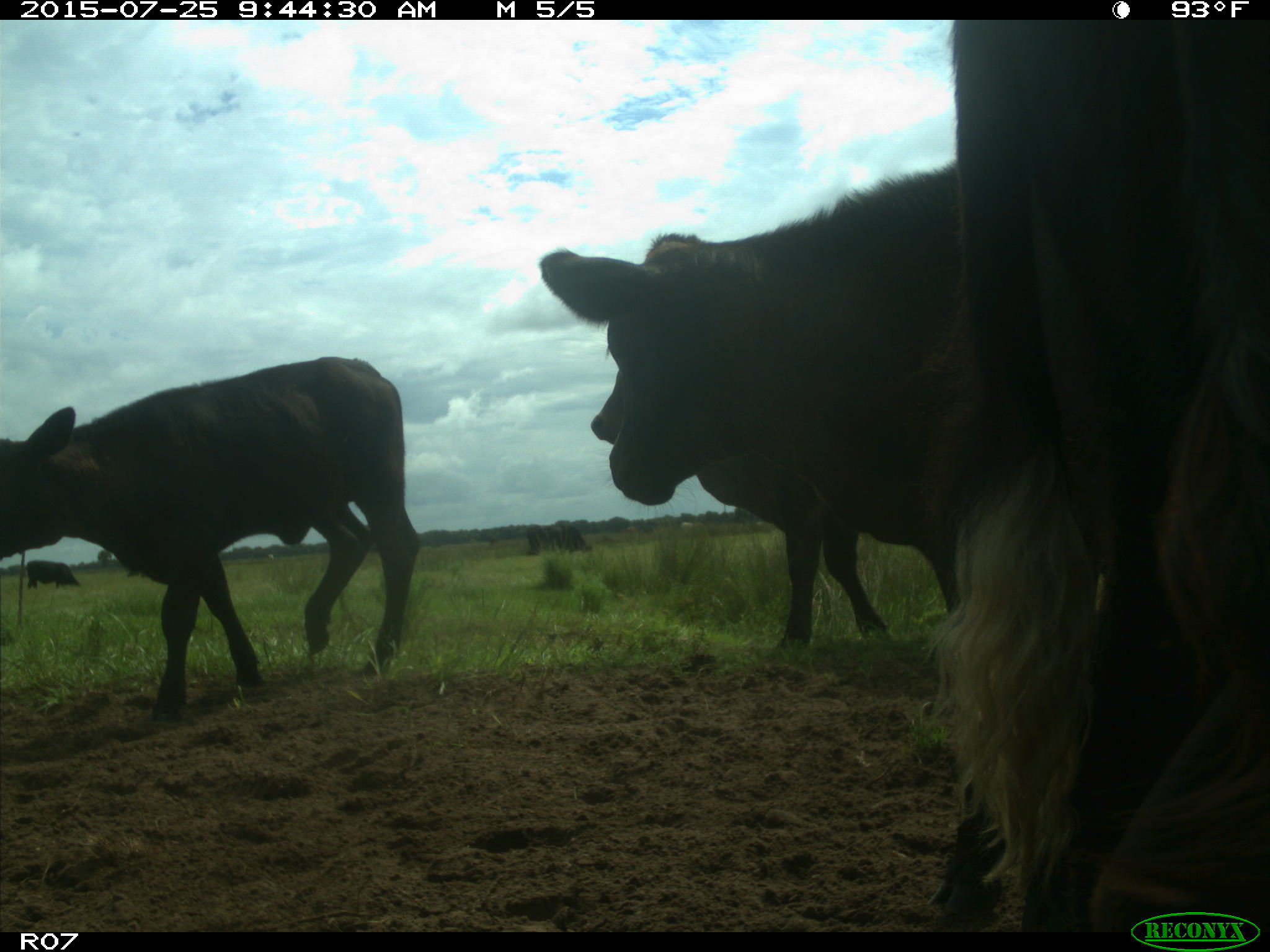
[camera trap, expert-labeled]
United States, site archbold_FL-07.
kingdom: Animalia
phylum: Chordata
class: Mammalia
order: Artiodactyla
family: Bovidae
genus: Bos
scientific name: Bos taurus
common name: domestic cow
Bos taurus (domestic cow).